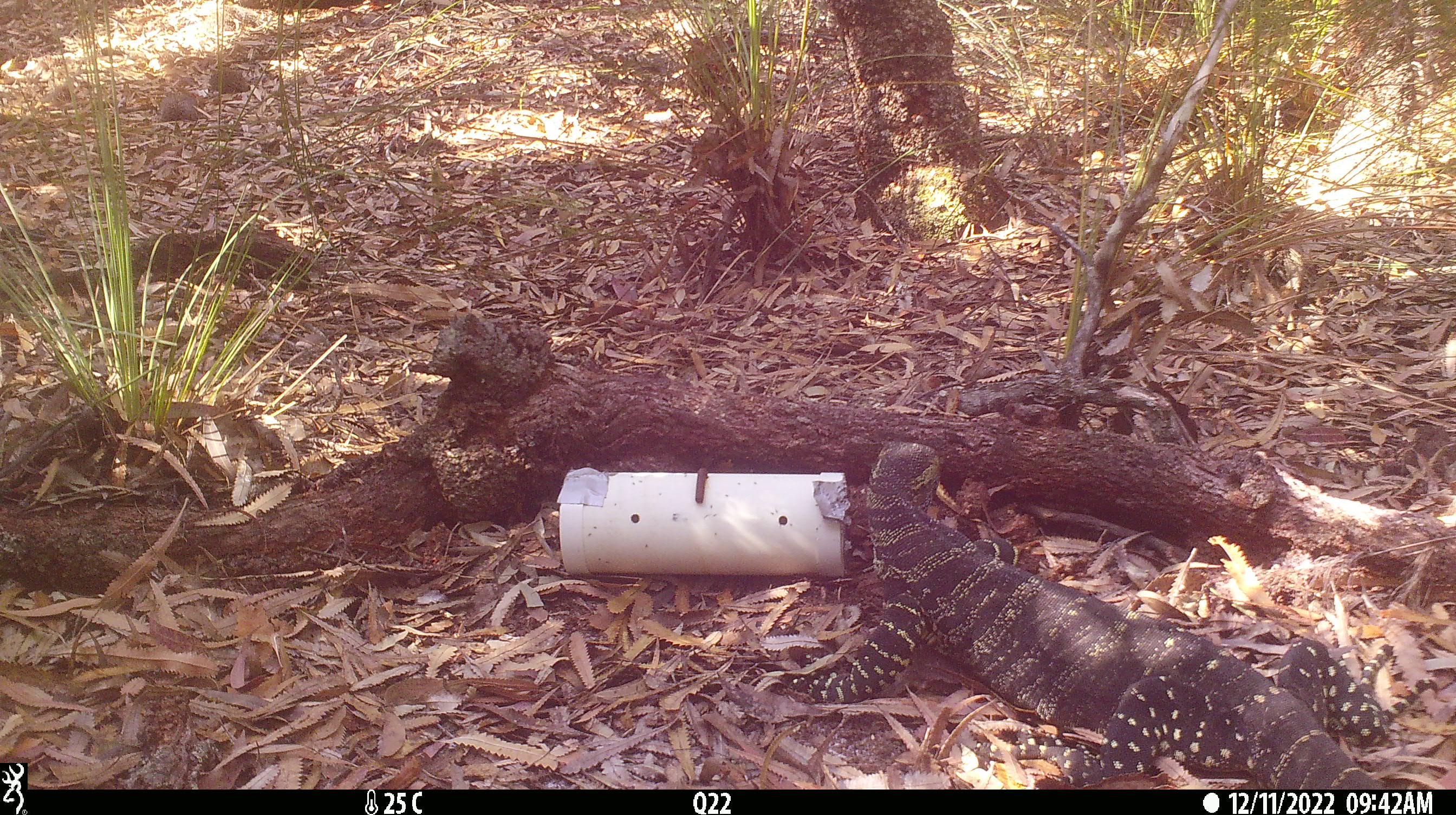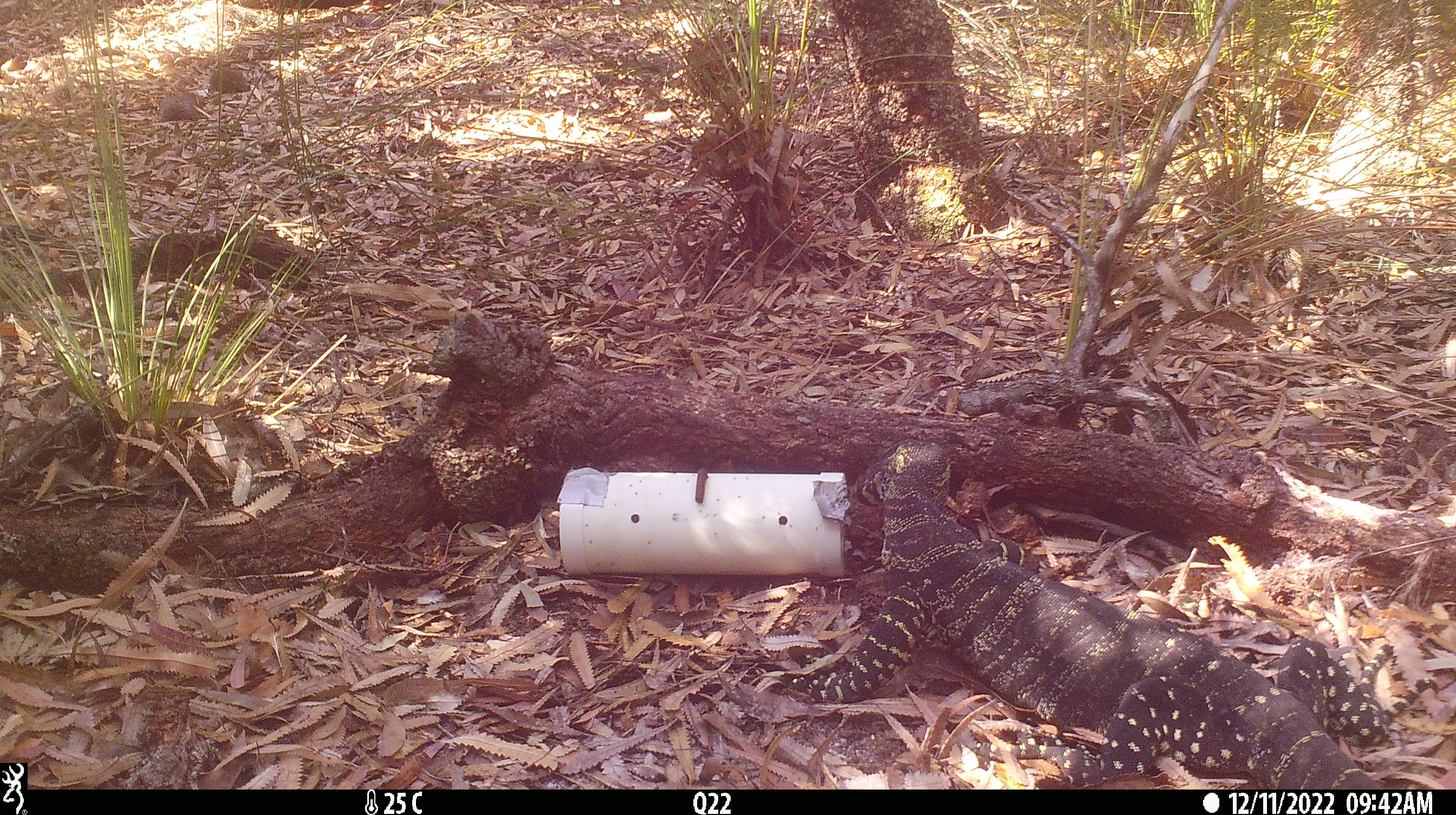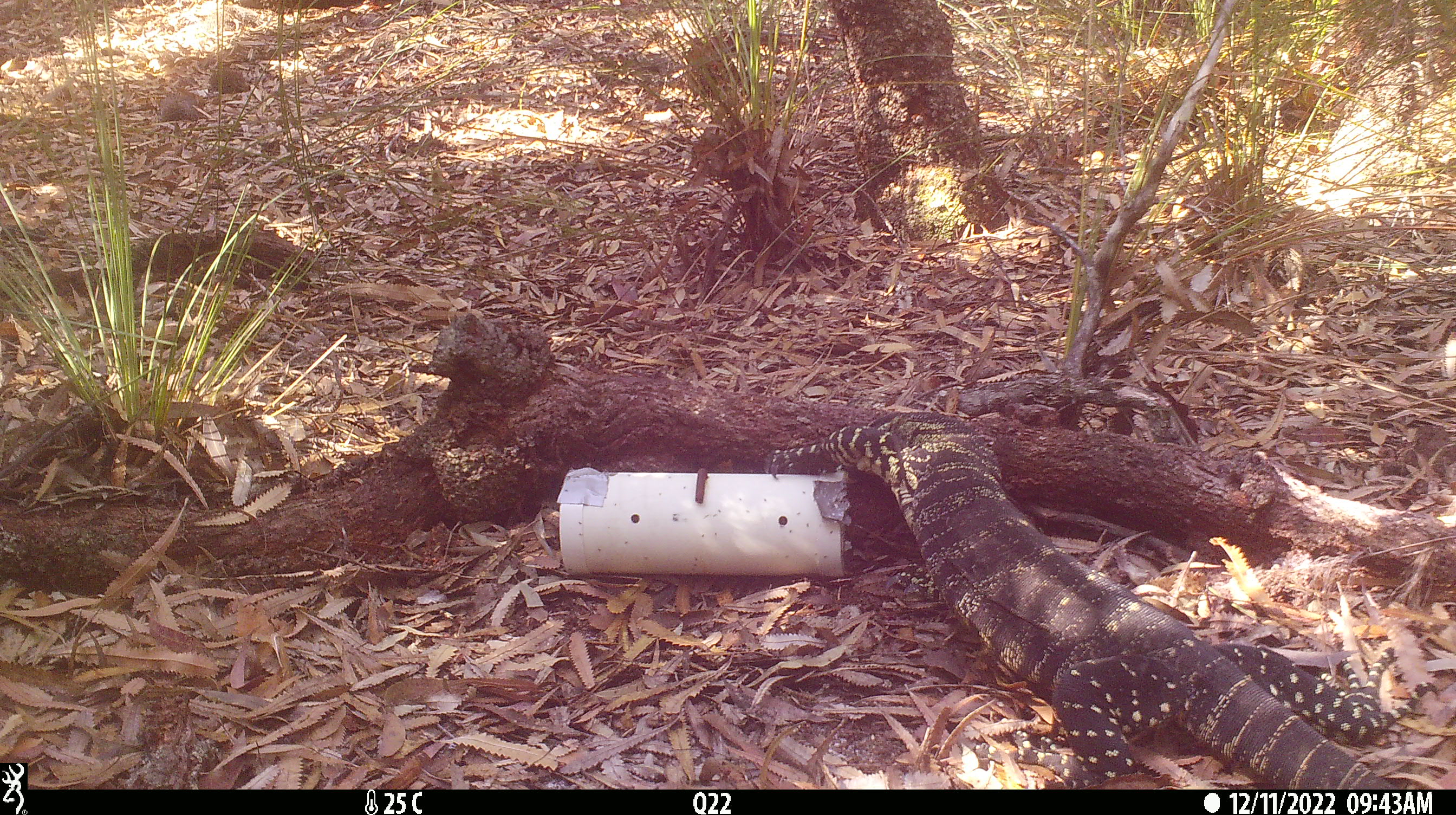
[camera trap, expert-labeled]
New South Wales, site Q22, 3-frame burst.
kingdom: Animalia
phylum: Chordata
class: Reptilia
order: Squamata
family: Varanidae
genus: Varanus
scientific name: Varanus varius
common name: lace monitor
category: goanna